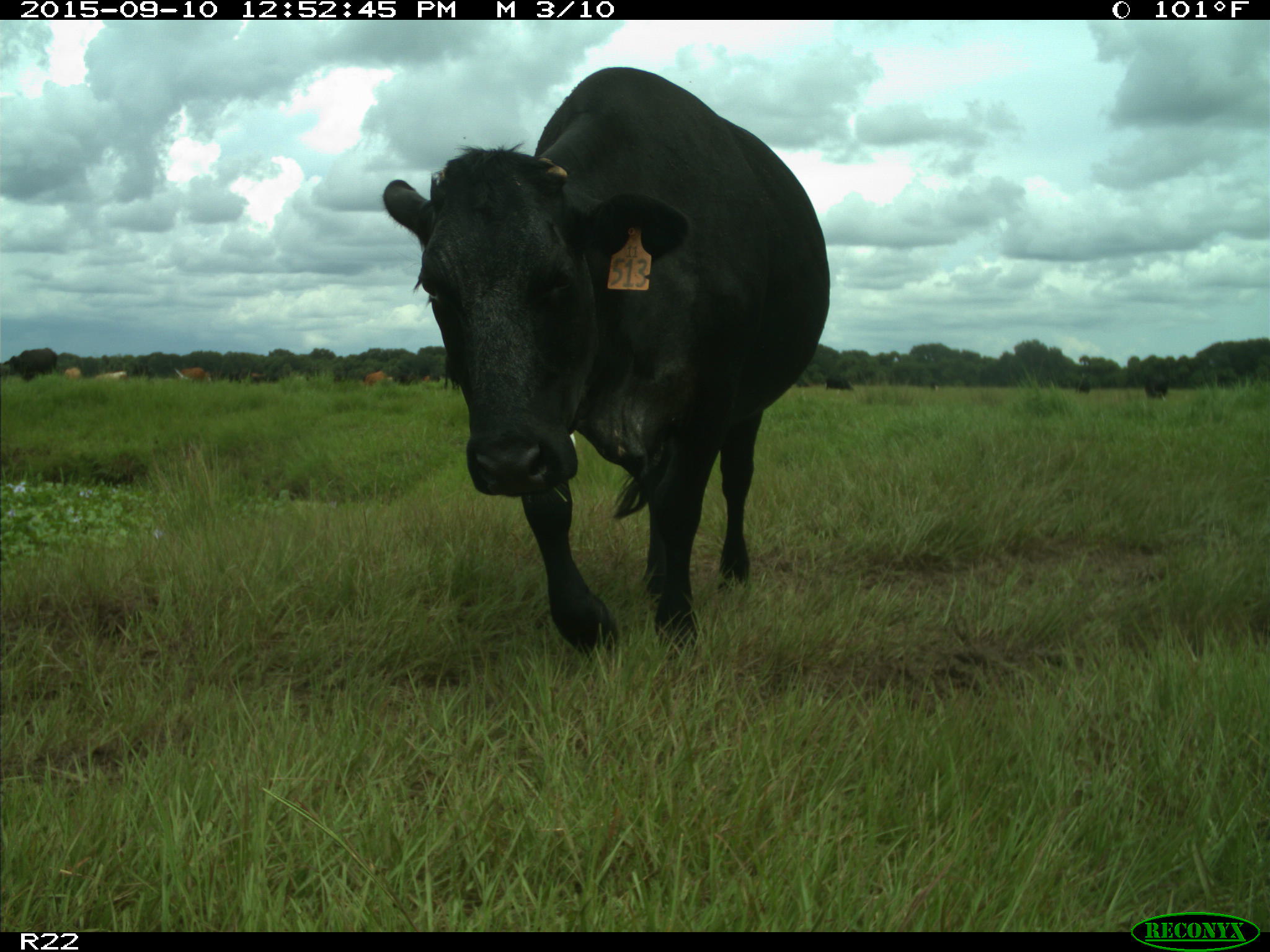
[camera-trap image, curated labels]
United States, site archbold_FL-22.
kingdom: Animalia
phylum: Chordata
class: Mammalia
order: Artiodactyla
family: Bovidae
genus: Bos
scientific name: Bos taurus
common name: domestic cow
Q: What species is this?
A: Bos taurus (domestic cow).